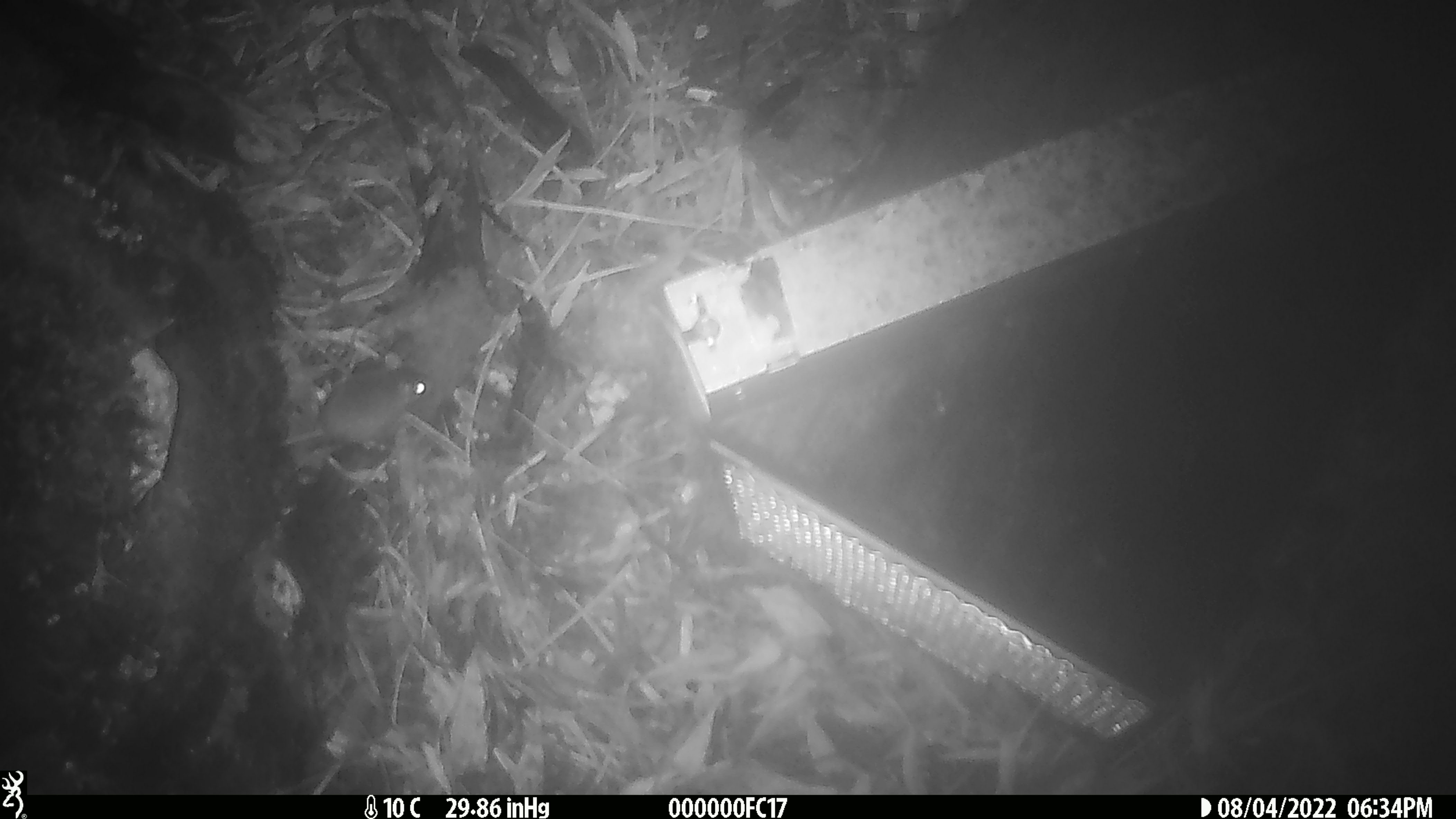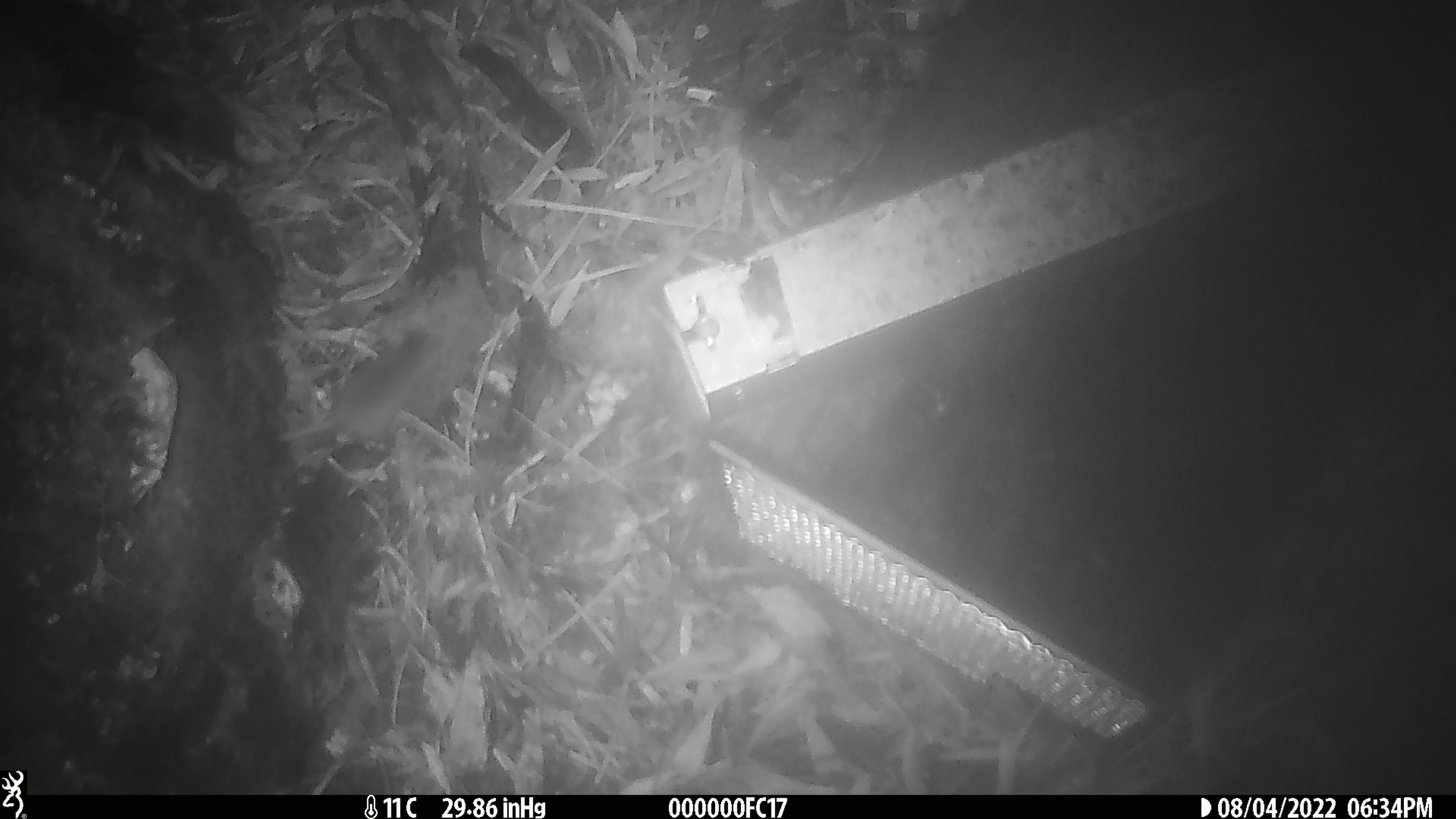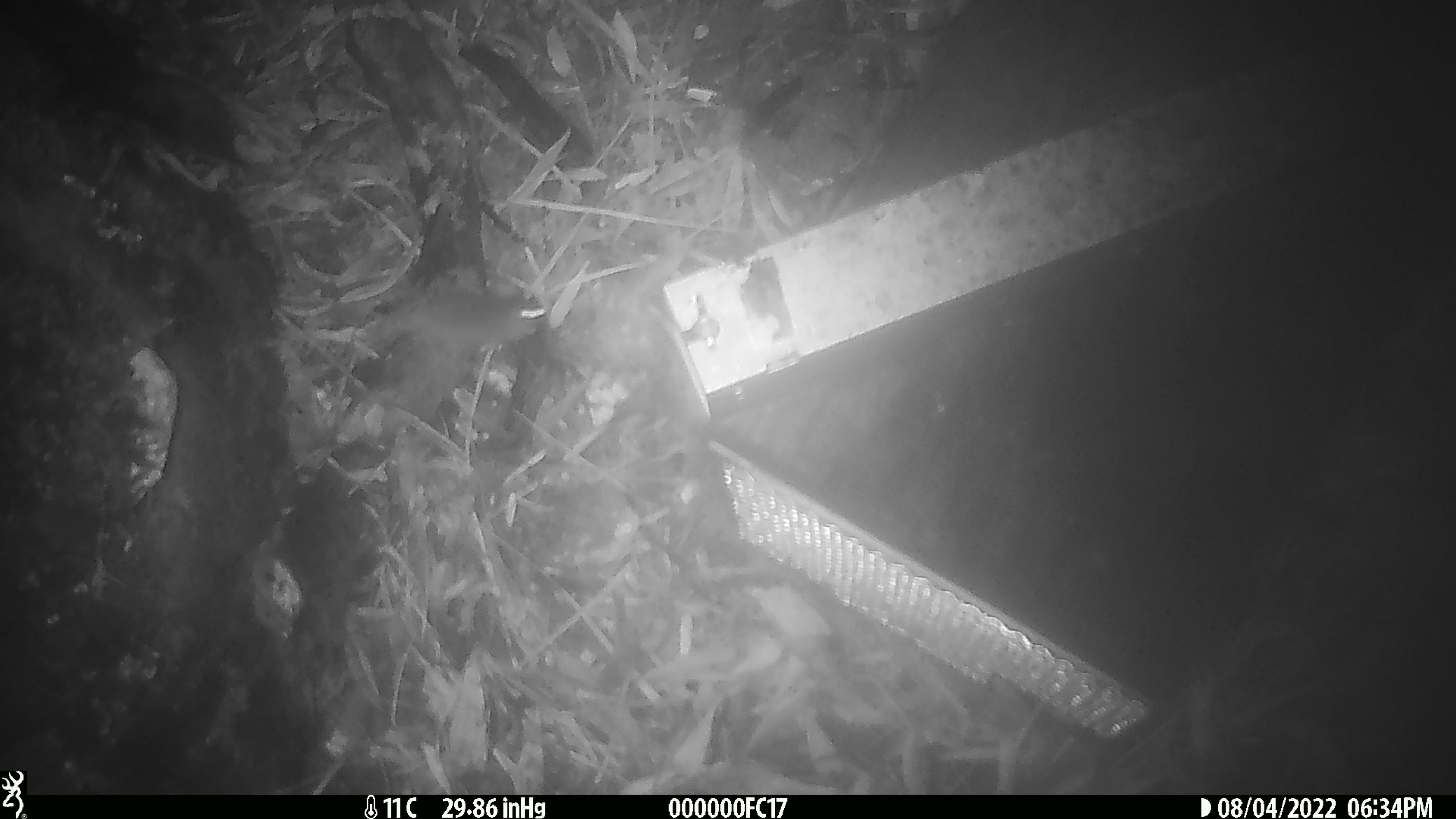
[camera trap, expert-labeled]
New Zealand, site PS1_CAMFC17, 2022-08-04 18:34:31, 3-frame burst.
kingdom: Animalia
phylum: Chordata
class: Mammalia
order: Rodentia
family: Muridae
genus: Mus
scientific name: Mus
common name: mouse